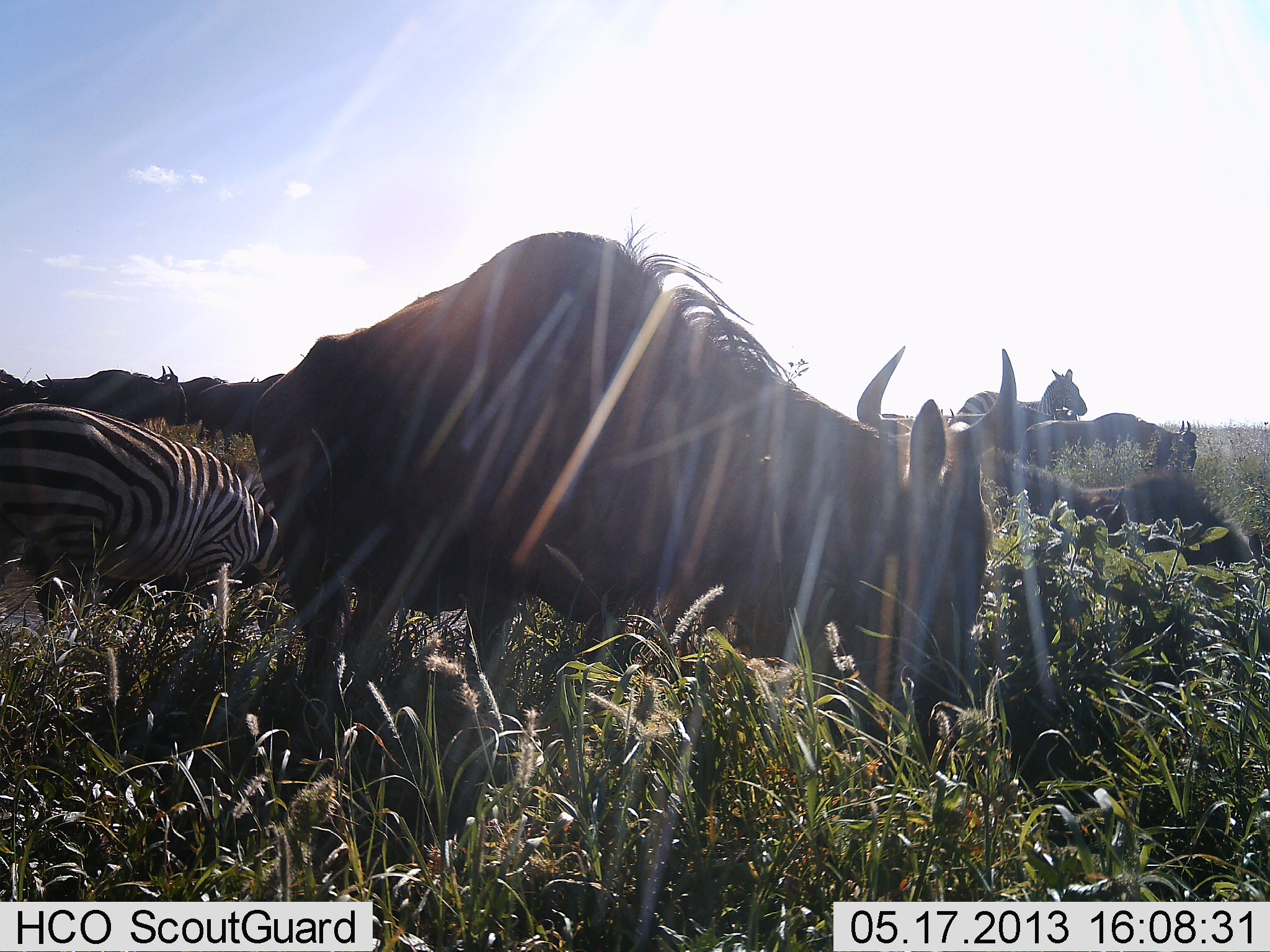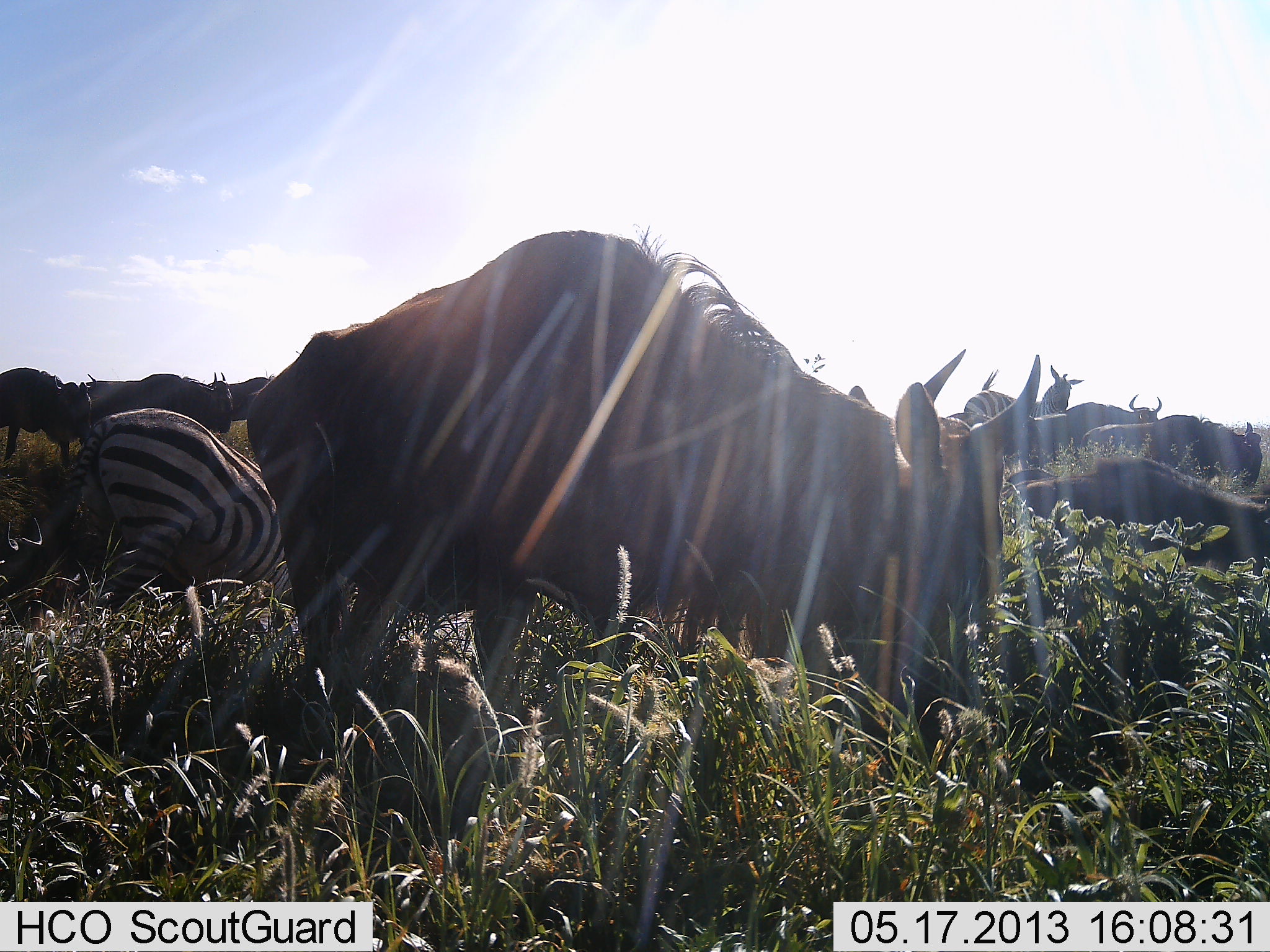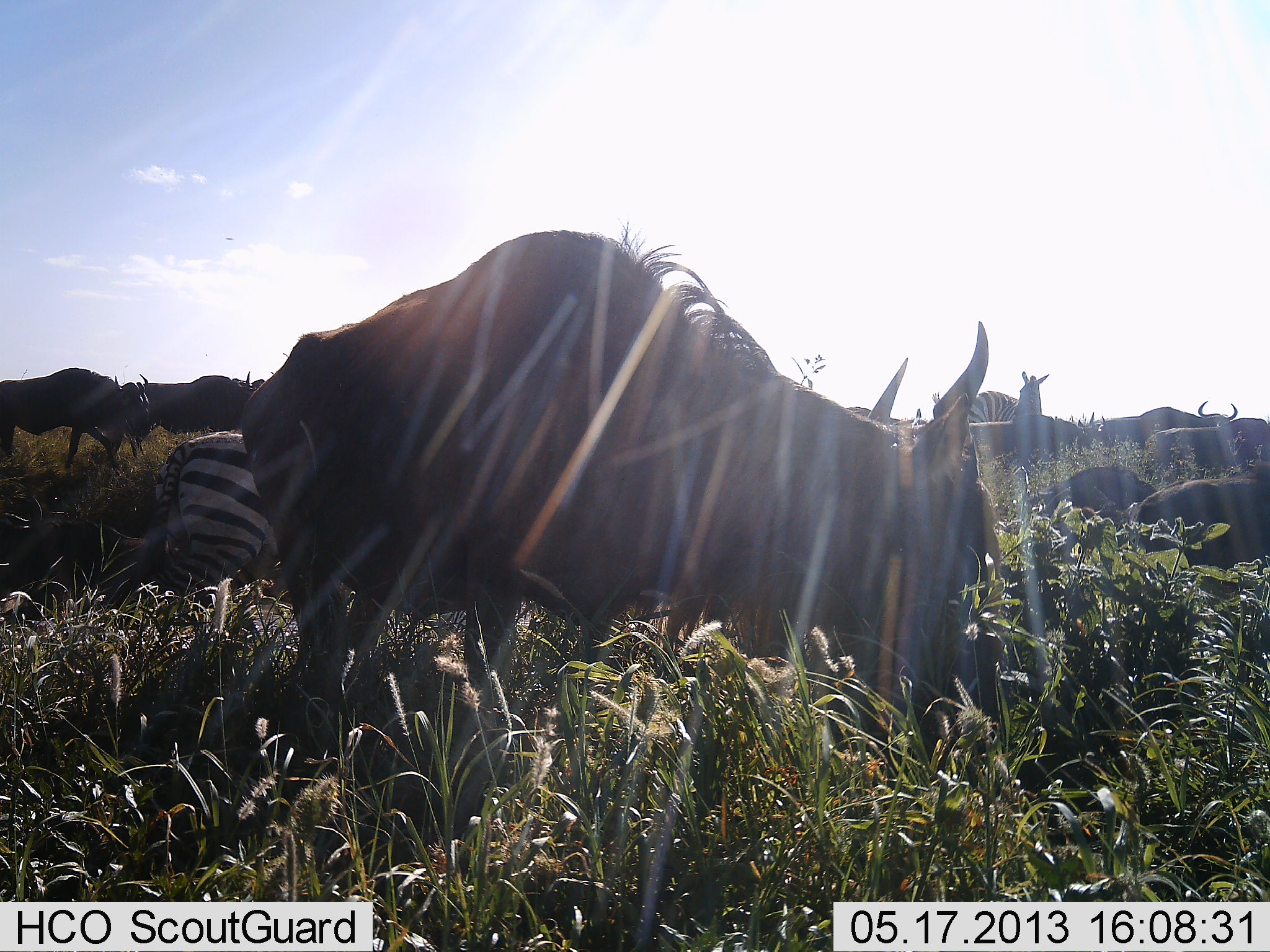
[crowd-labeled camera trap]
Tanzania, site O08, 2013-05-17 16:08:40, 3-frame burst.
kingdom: Animalia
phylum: Chordata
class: Mammalia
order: Artiodactyla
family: Bovidae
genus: Connochaetes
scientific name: Connochaetes taurinus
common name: blue wildebeest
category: wildebeest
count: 10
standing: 18%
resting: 9%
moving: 64%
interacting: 0%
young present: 9%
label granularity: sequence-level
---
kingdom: Animalia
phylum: Chordata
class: Mammalia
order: Perissodactyla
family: Equidae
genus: Equus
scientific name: Equus quagga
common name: plains zebra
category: zebra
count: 2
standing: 40%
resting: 10%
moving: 40%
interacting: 0%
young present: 0%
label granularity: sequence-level